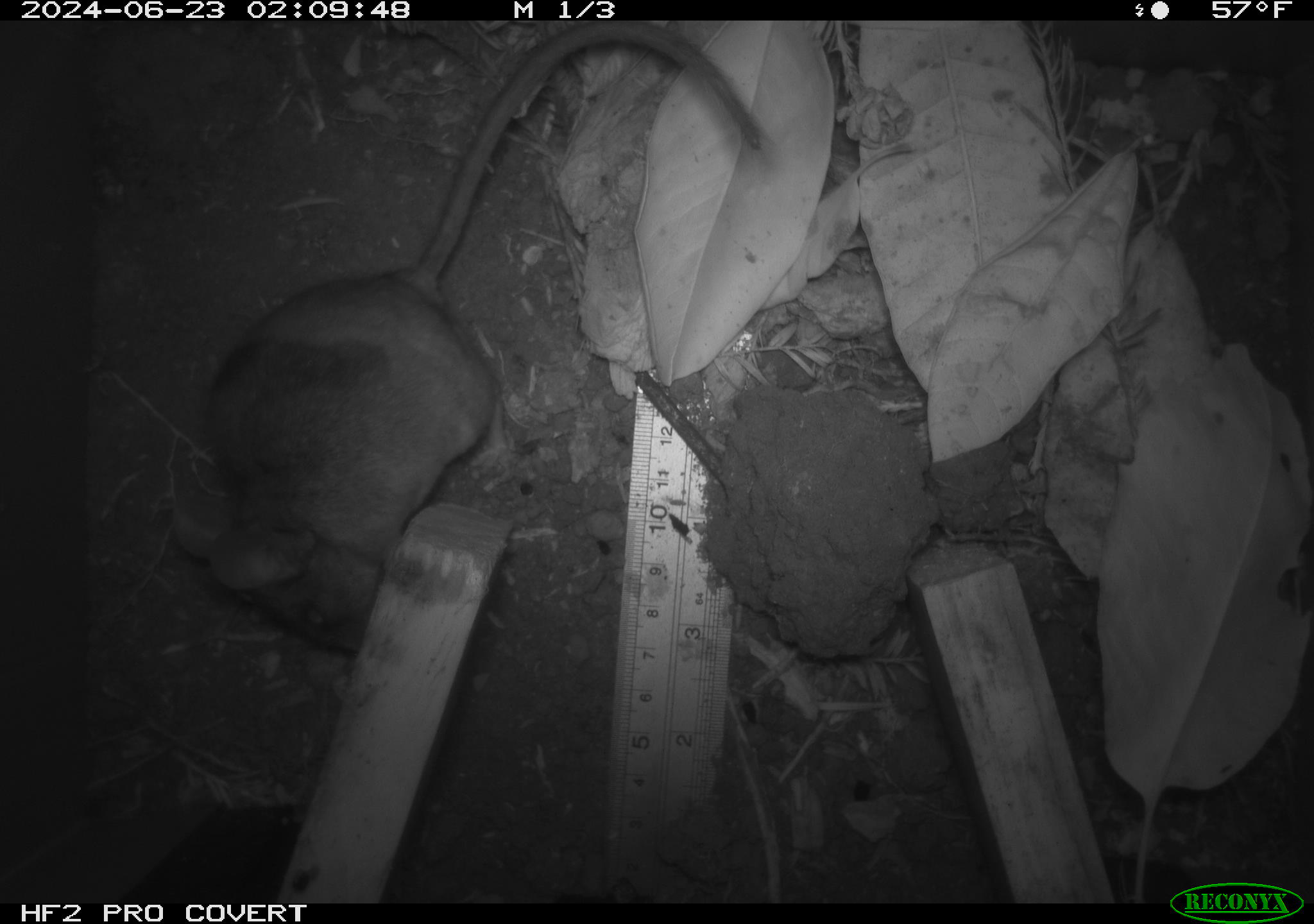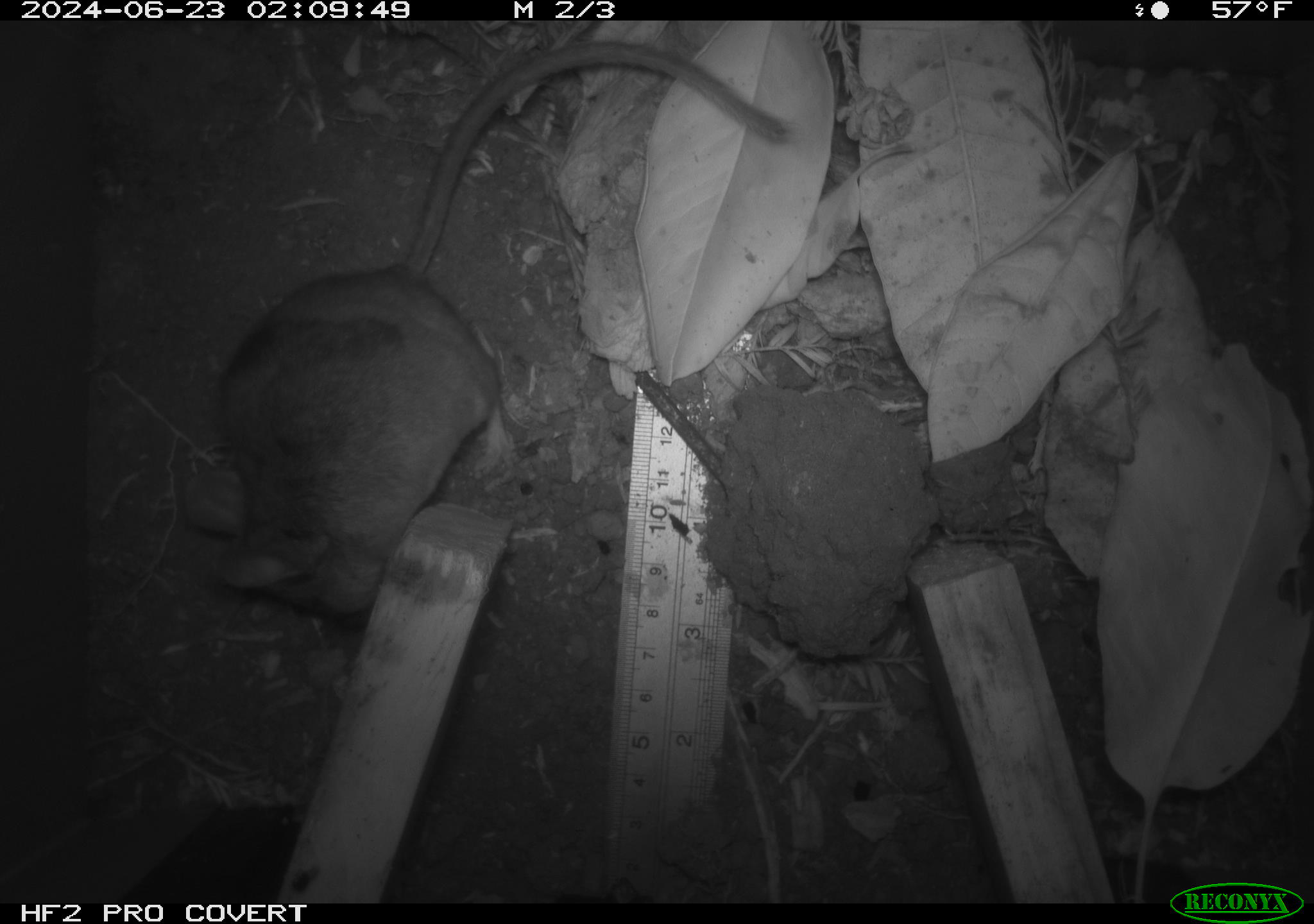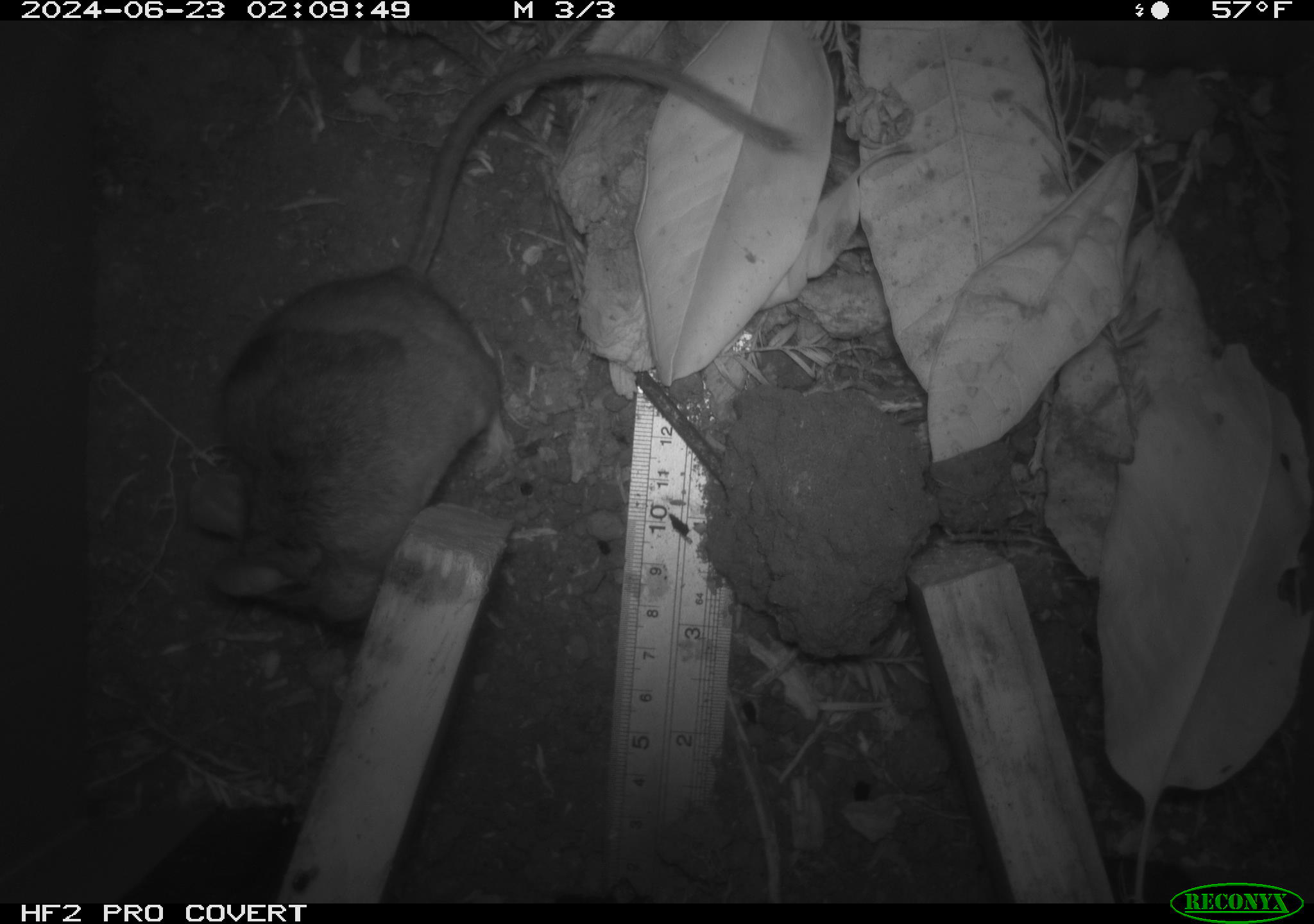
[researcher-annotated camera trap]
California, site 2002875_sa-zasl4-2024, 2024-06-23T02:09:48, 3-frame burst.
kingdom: Animalia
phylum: Chordata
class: Mammalia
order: Rodentia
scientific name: Rodentia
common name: rodent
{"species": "rodent (Rodentia)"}